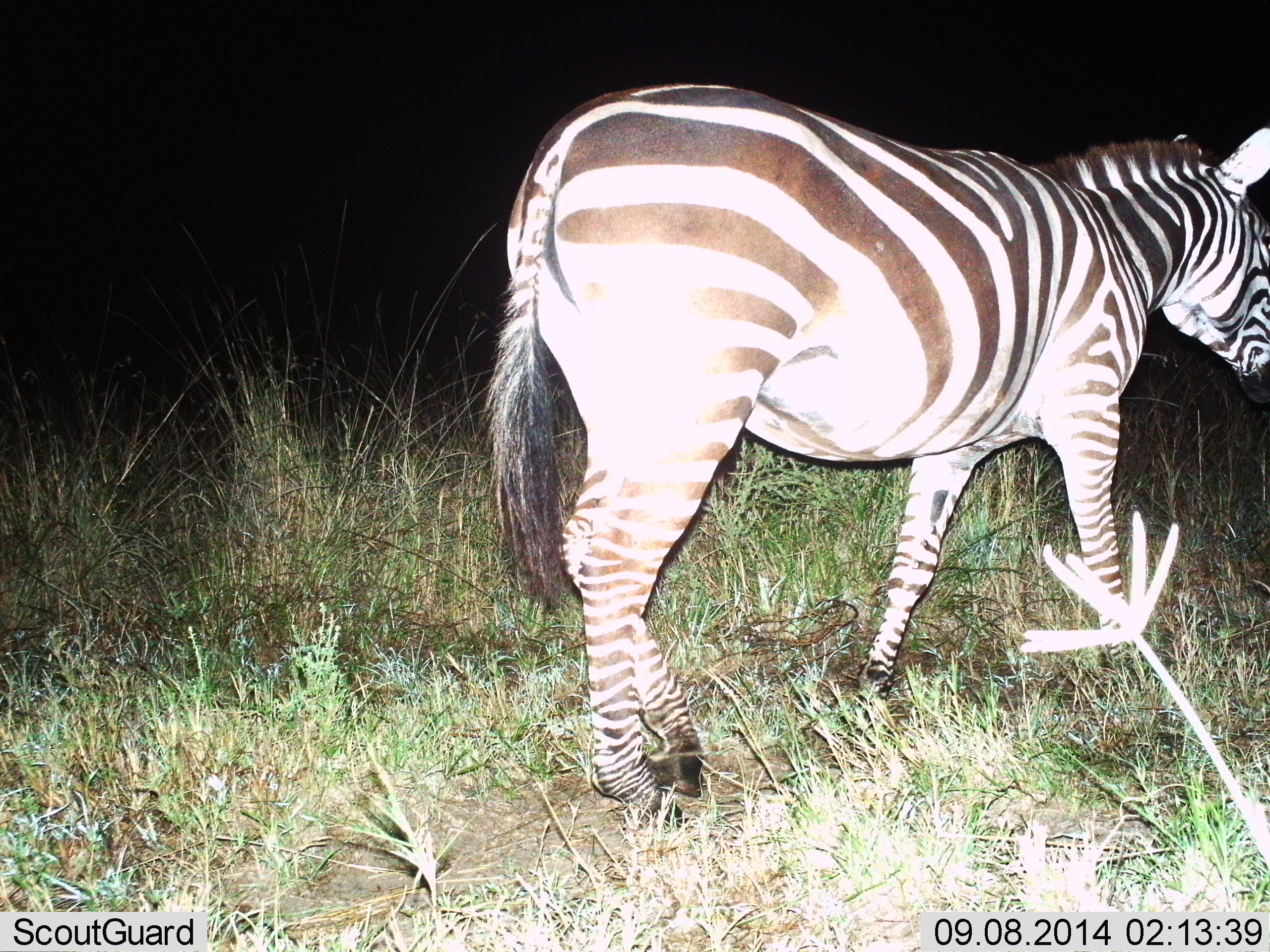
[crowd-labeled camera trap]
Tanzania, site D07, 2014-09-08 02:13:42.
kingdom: Animalia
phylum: Chordata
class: Mammalia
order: Perissodactyla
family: Equidae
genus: Equus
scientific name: Equus quagga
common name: plains zebra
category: zebra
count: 1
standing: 30%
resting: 0%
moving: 70%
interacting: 0%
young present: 0%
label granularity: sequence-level